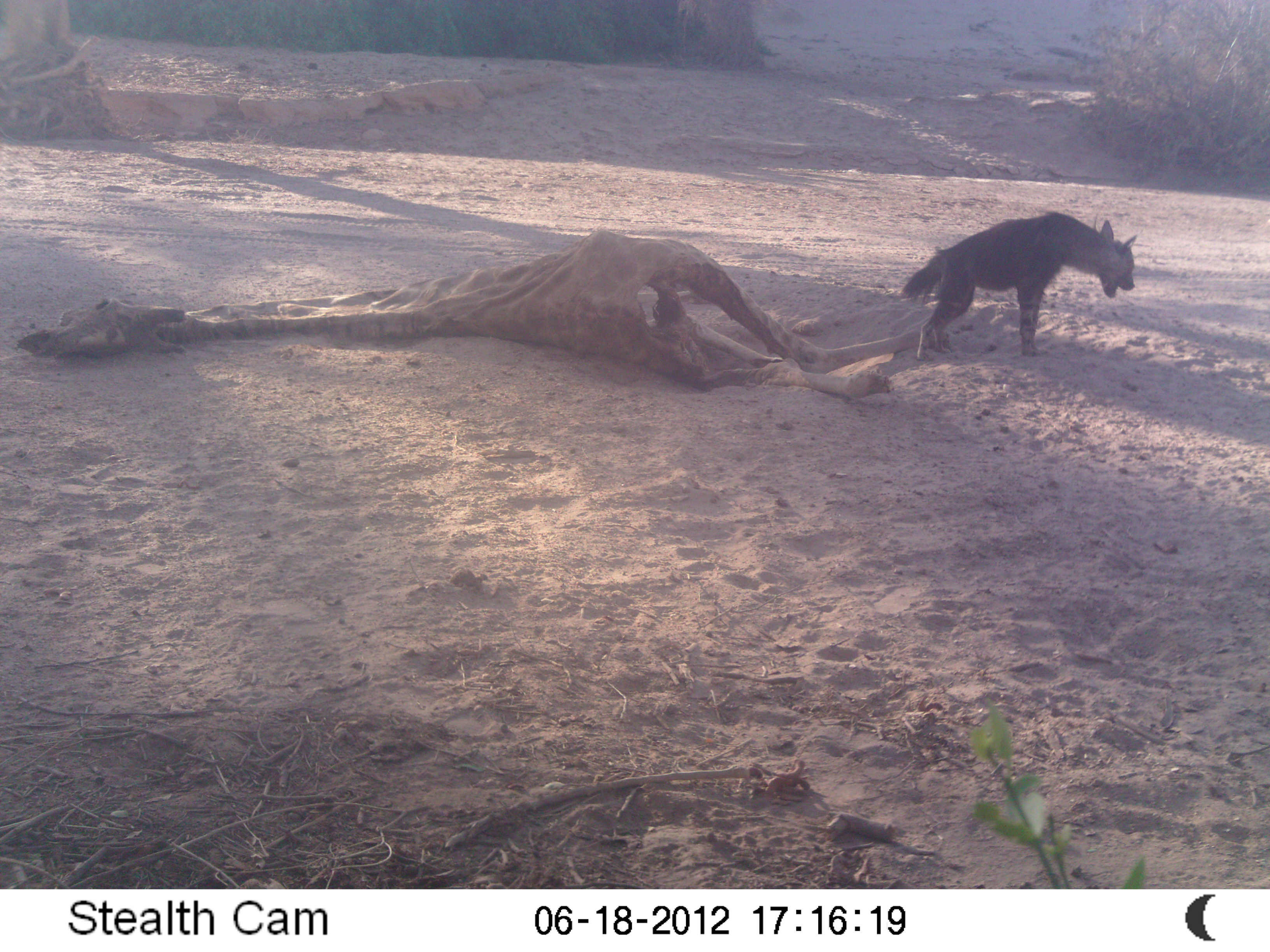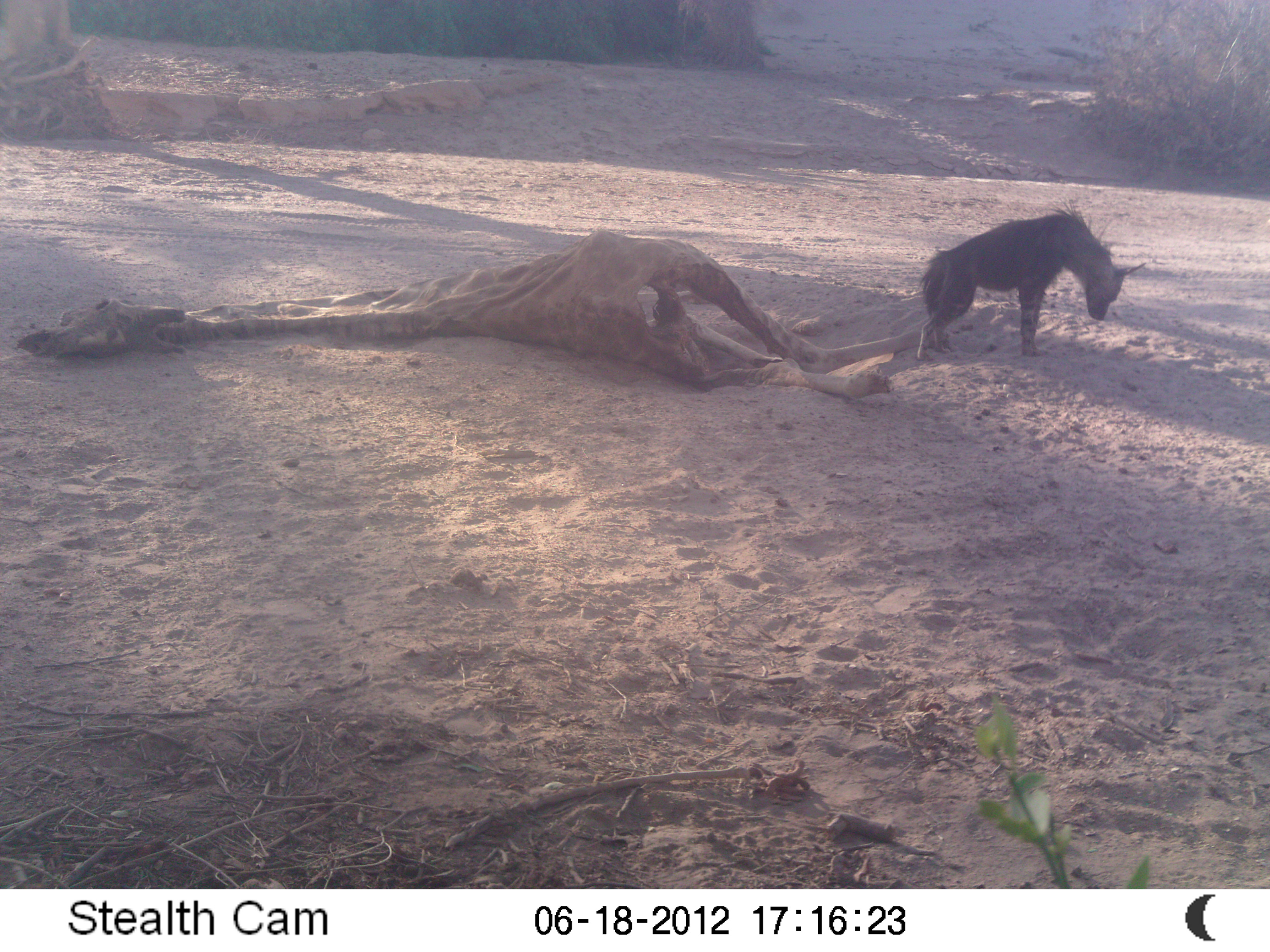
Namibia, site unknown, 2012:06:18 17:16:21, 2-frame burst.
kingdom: Animalia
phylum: Chordata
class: Mammalia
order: Carnivora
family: Hyaenidae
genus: Parahyaena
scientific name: Parahyaena brunnea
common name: brown hyena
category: hyaena brunnea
Hyaena brunnea (brown hyena) (Parahyaena brunnea).